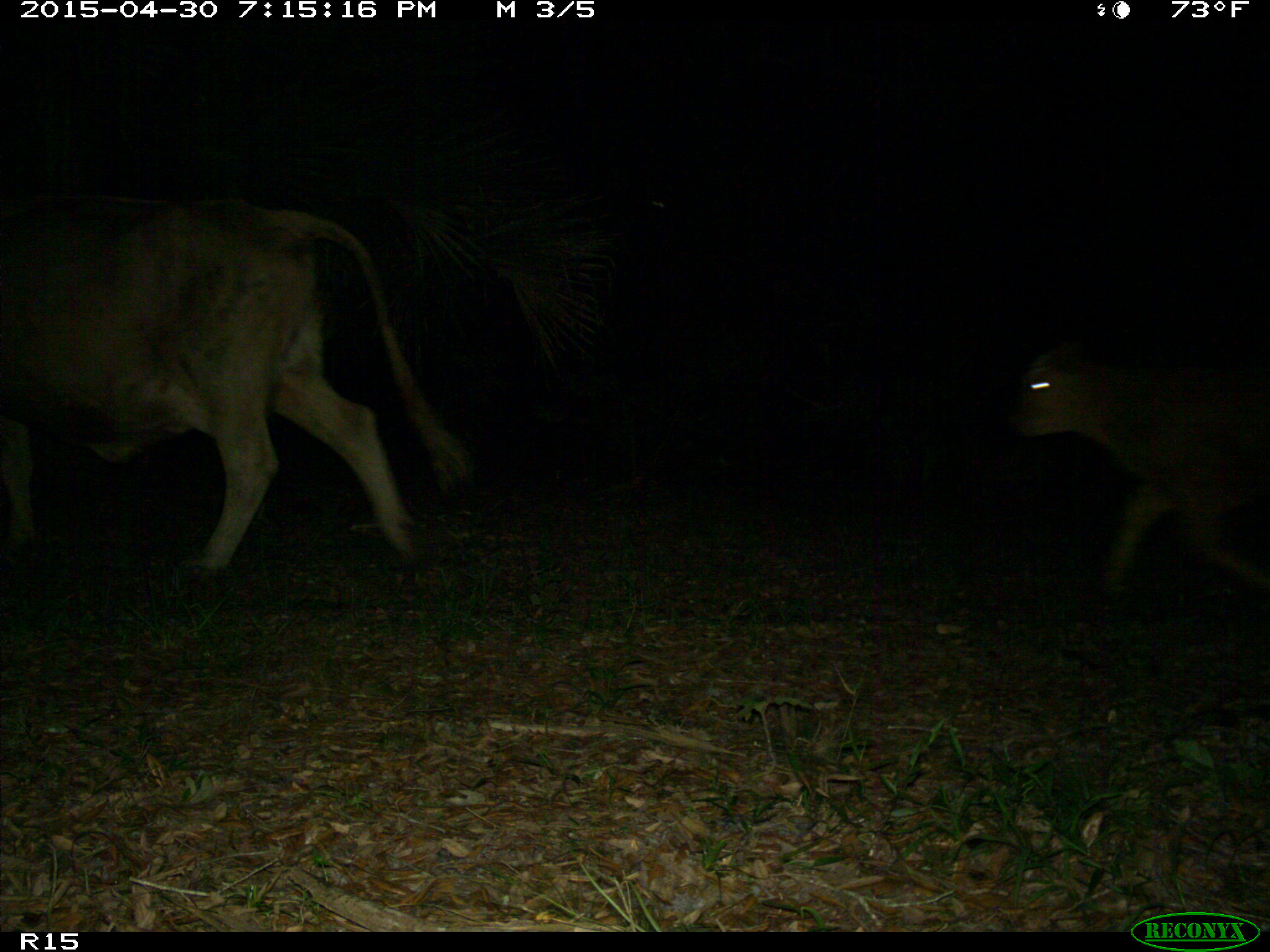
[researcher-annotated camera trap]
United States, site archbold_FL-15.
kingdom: Animalia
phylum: Chordata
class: Mammalia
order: Artiodactyla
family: Bovidae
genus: Bos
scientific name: Bos taurus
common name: domestic cow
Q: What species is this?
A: Bos taurus (domestic cow).